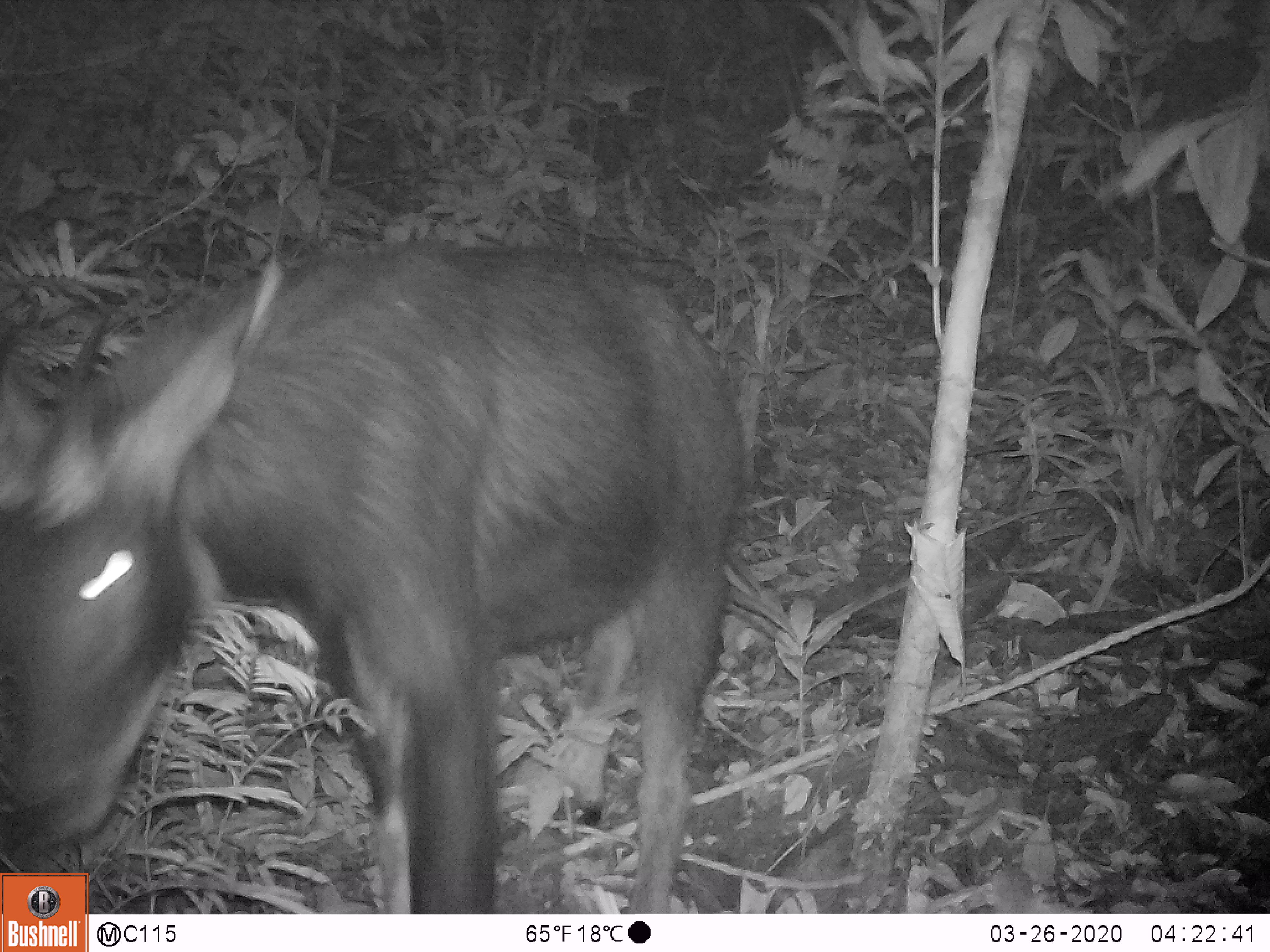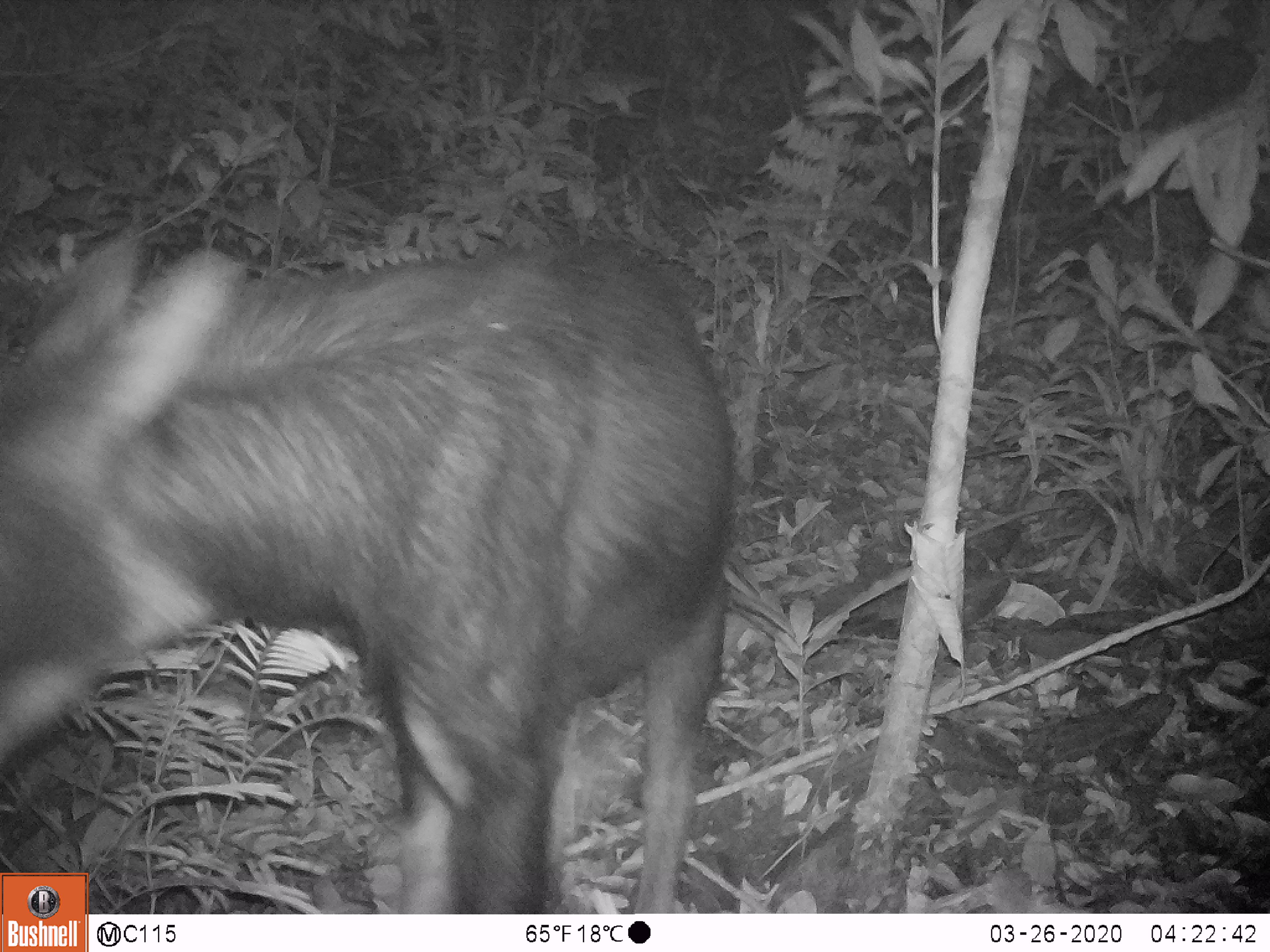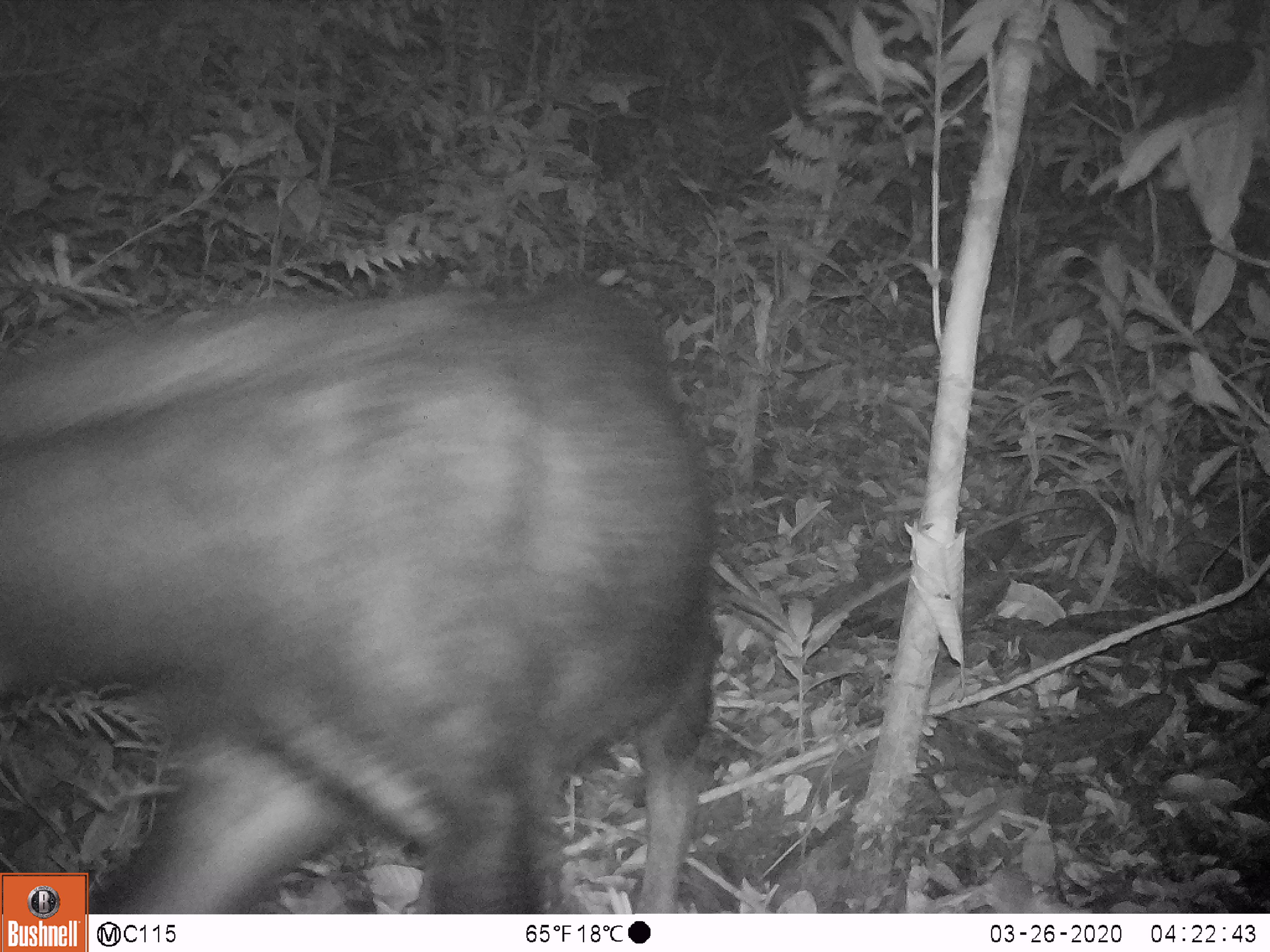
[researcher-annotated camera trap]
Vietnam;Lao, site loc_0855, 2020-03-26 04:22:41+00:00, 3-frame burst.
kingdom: Animalia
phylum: Chordata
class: Mammalia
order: Artiodactyla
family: Bovidae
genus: Capricornis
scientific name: Capricornis sumatraensis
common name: chinese serow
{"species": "chinese serow (Capricornis sumatraensis)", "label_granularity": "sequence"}